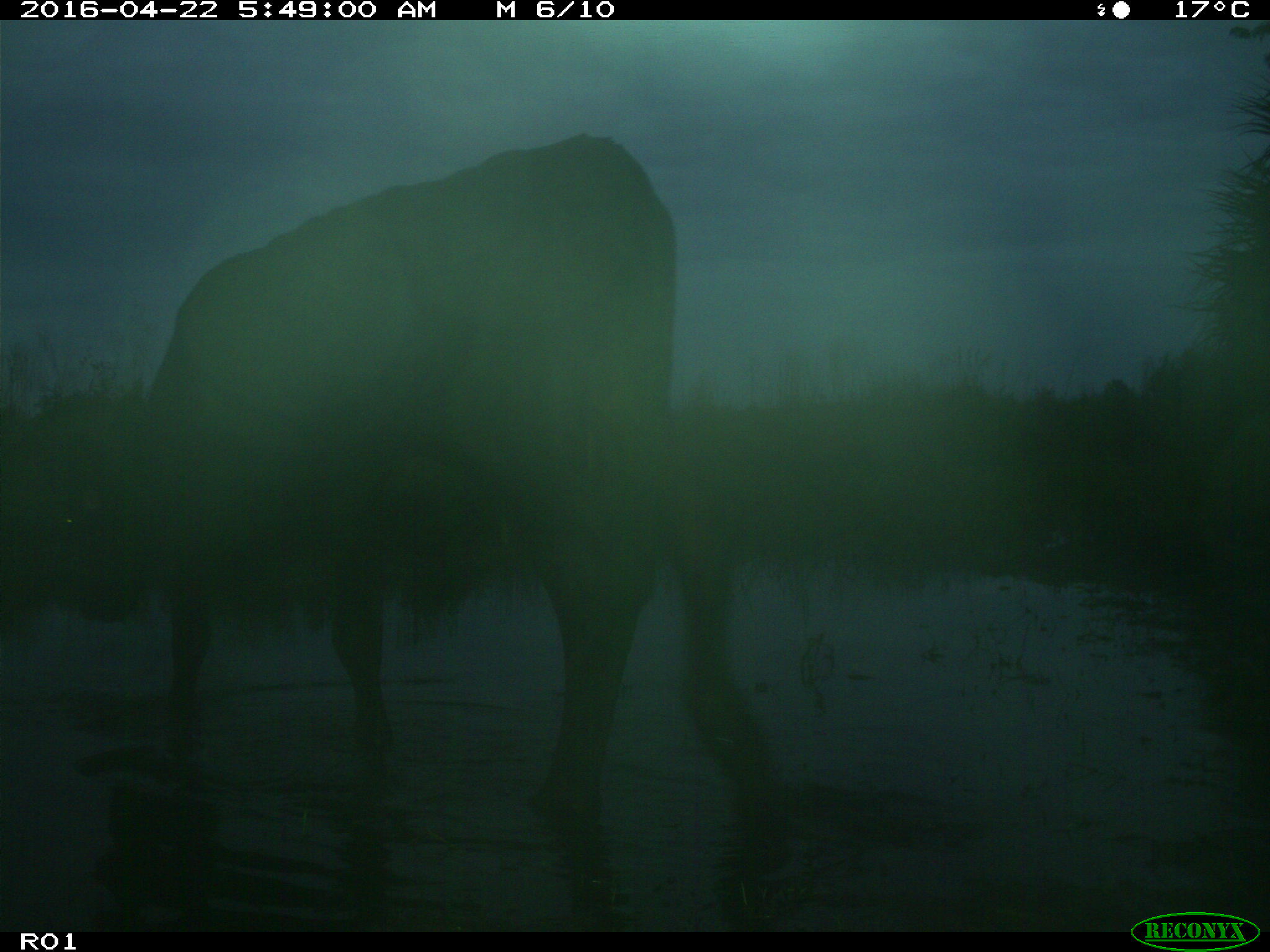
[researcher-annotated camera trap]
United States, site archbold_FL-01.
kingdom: Animalia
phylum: Chordata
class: Mammalia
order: Artiodactyla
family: Bovidae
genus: Bos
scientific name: Bos taurus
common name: domestic cow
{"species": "Bos taurus (domestic cow)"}